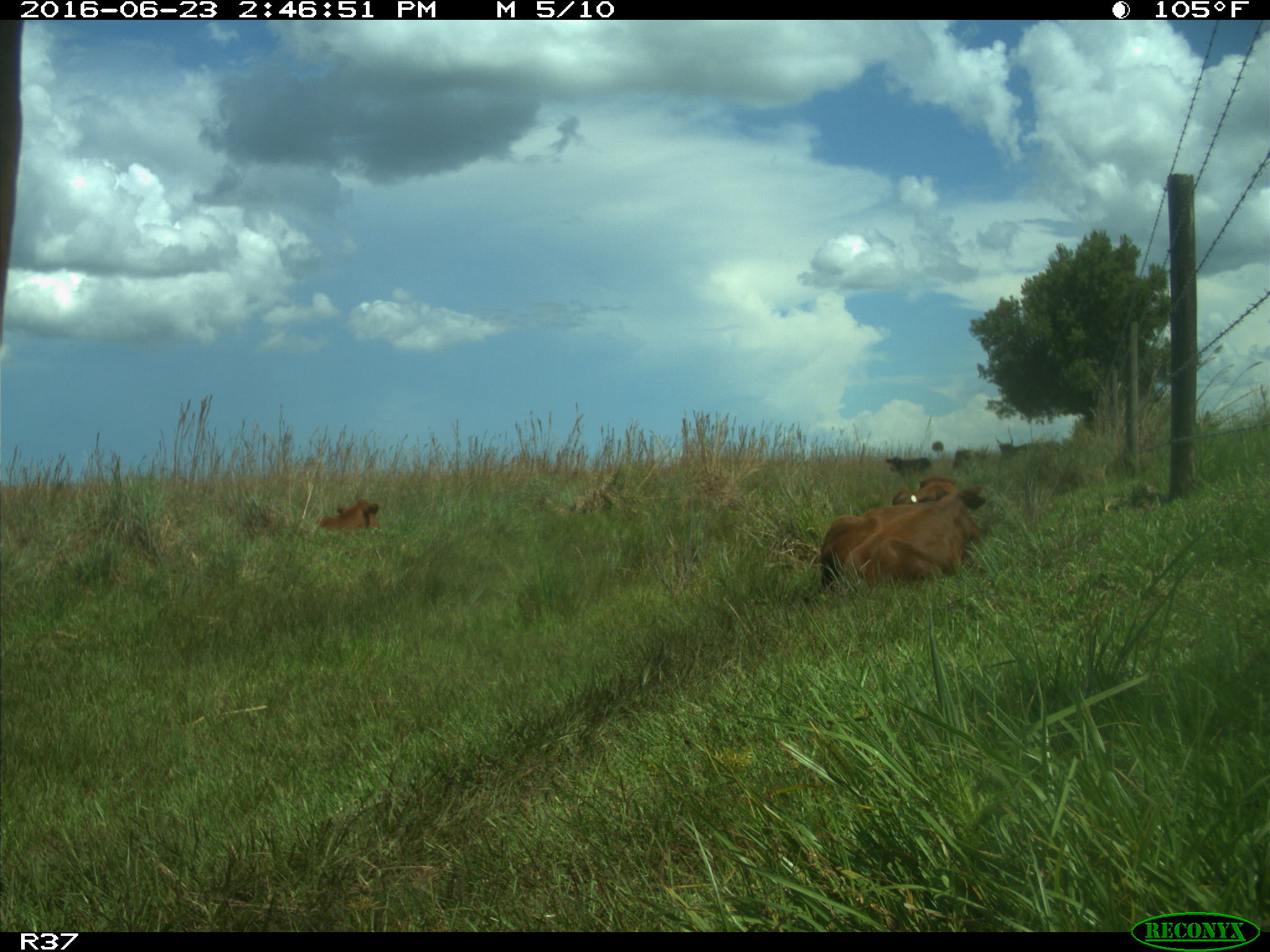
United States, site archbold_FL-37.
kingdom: Animalia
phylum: Chordata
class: Mammalia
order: Artiodactyla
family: Bovidae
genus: Bos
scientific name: Bos taurus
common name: domestic cow